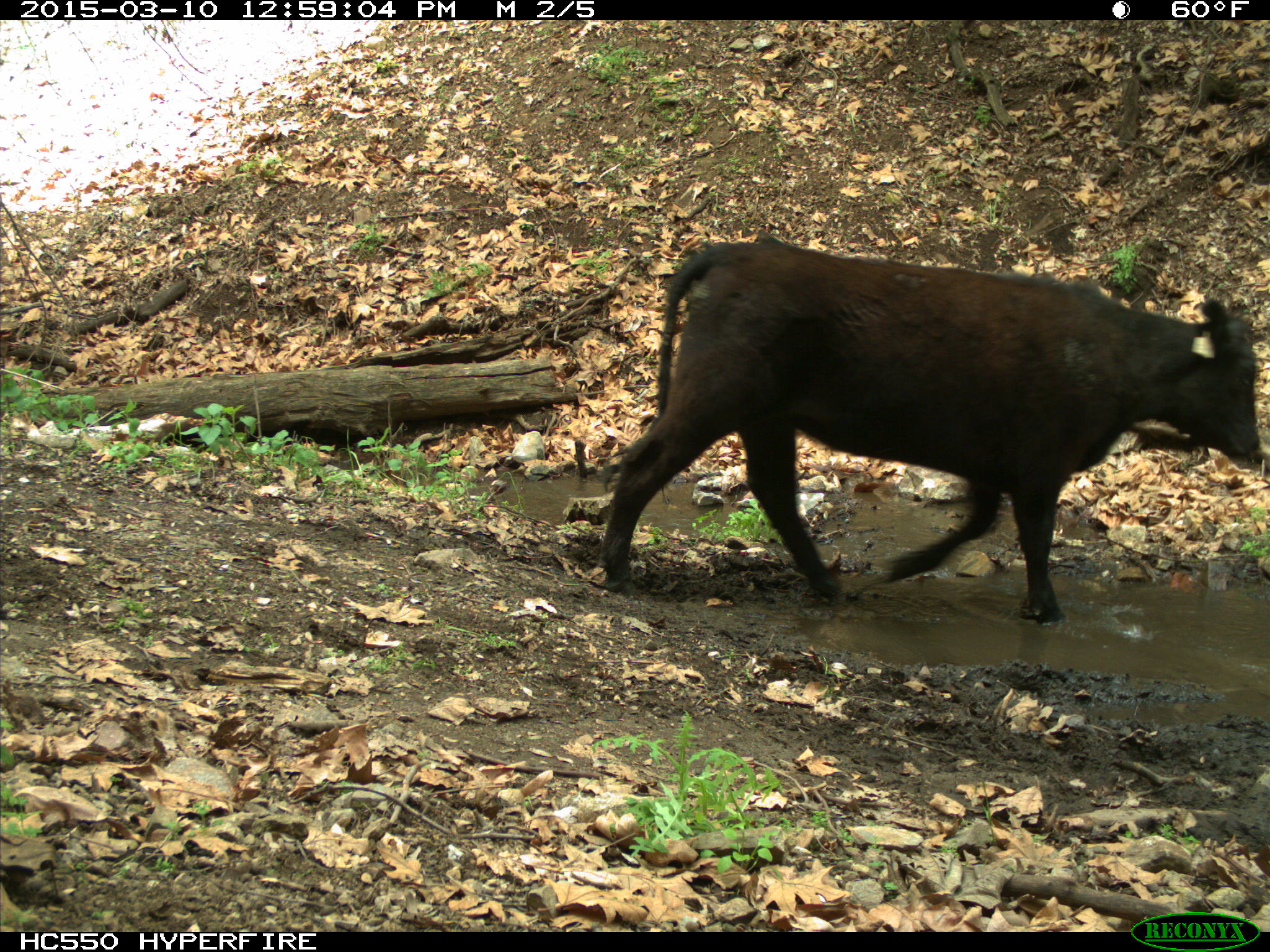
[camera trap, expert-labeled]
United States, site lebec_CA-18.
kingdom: Animalia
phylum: Chordata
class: Mammalia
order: Artiodactyla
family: Bovidae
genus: Bos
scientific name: Bos taurus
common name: domestic cow